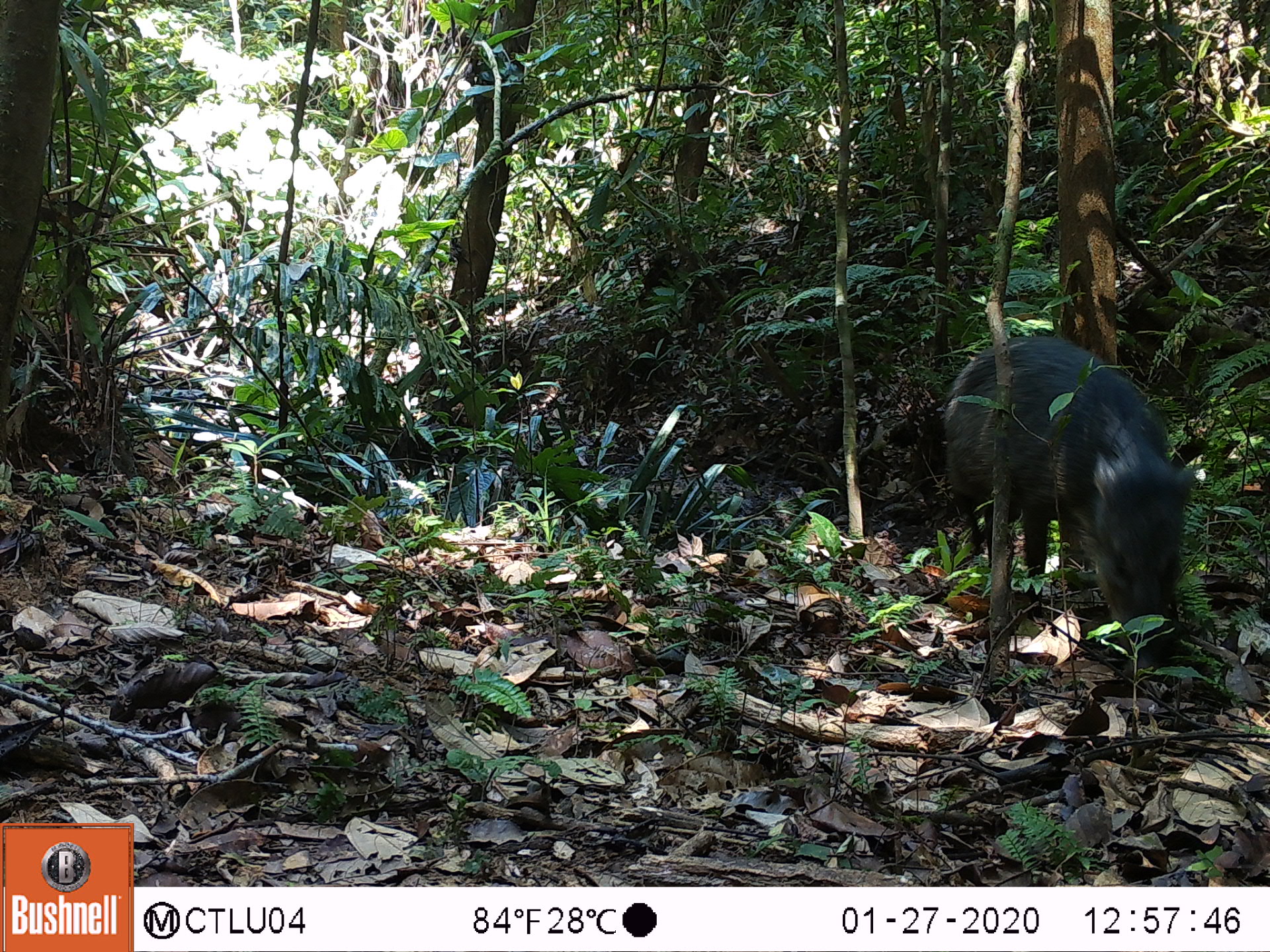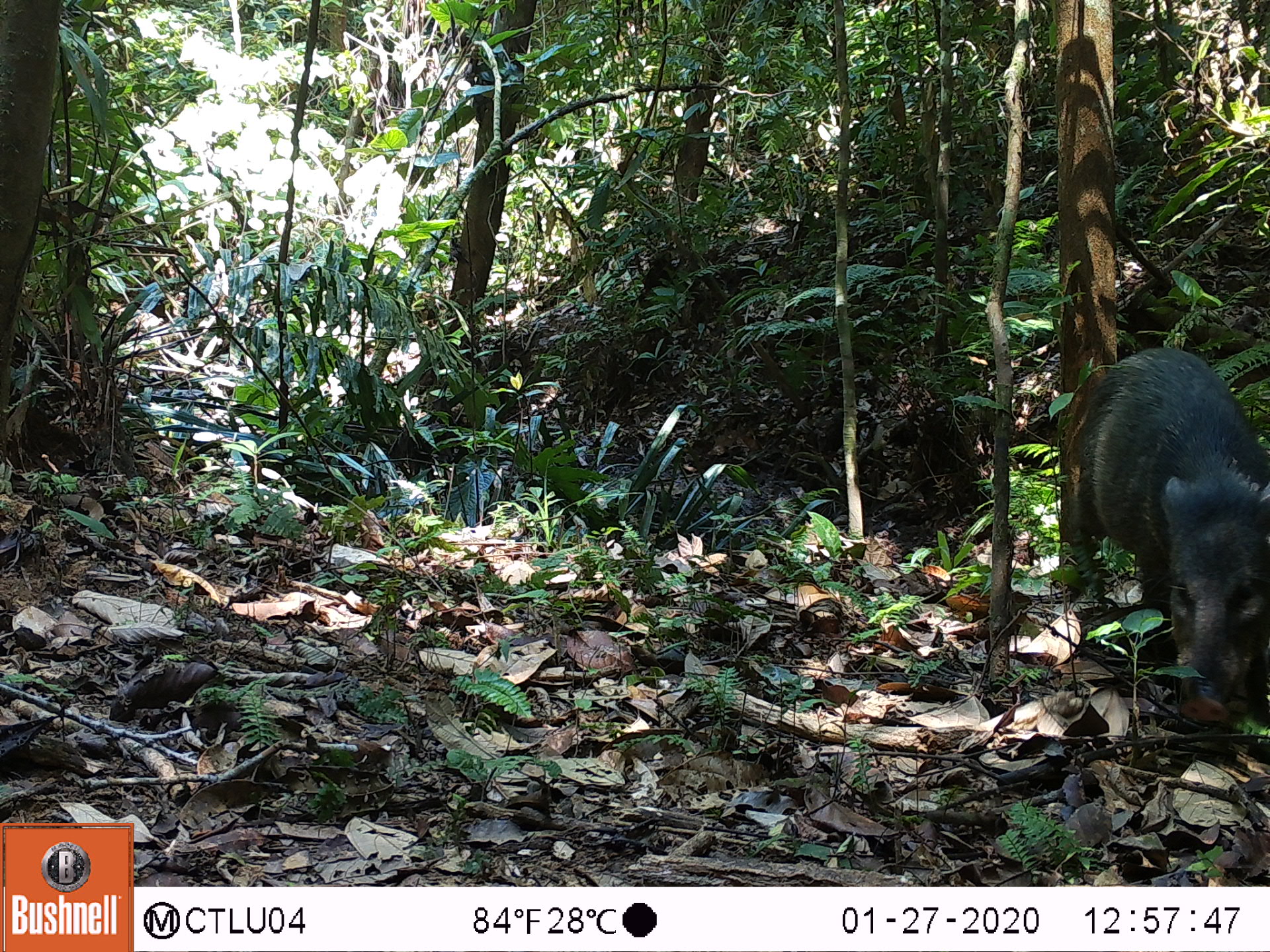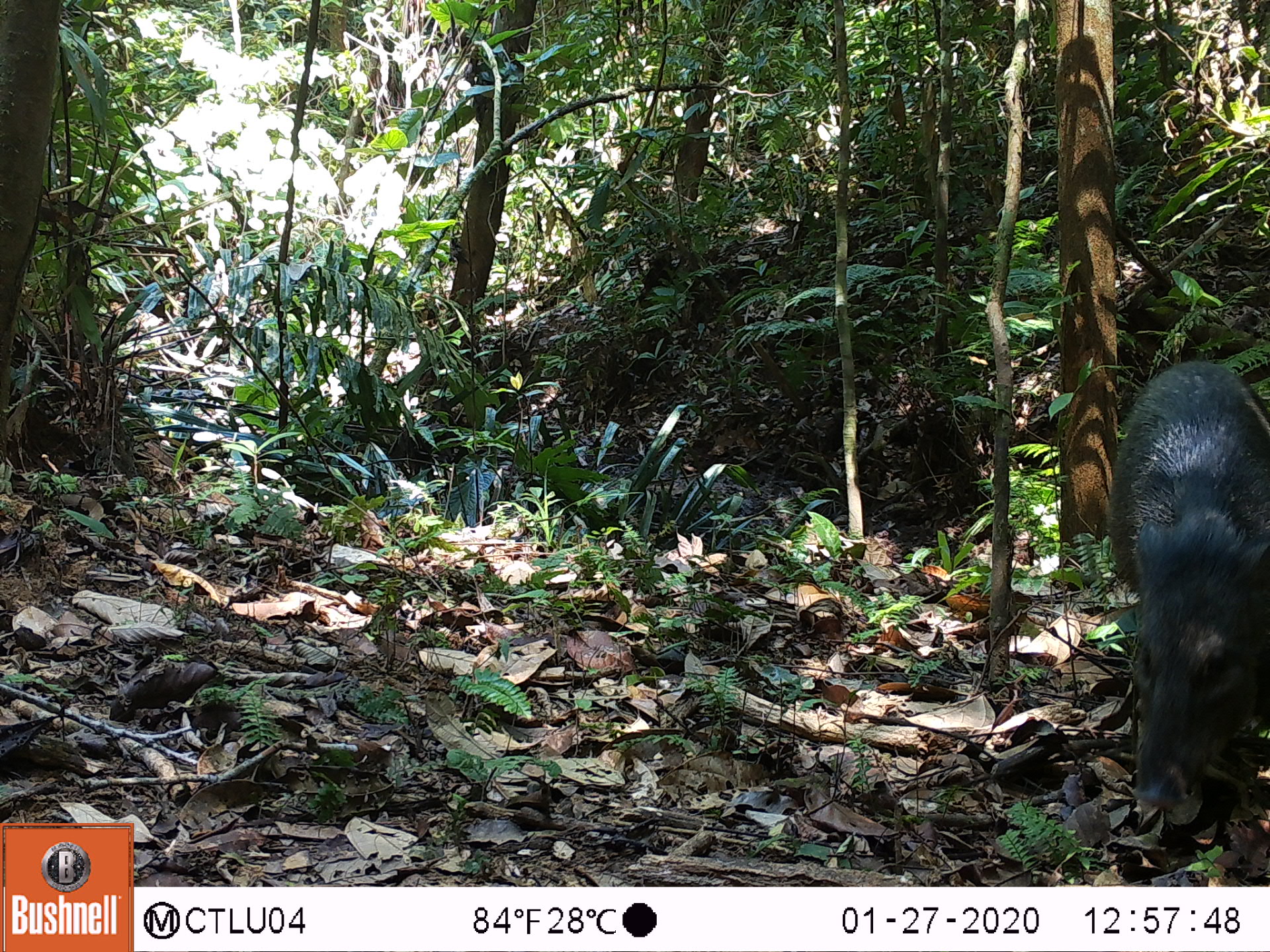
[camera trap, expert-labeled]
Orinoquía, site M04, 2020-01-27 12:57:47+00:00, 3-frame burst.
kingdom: Animalia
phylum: Chordata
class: Mammalia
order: Artiodactyla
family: Tayassuidae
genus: Pecari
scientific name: Pecari tajacu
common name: collared peccary